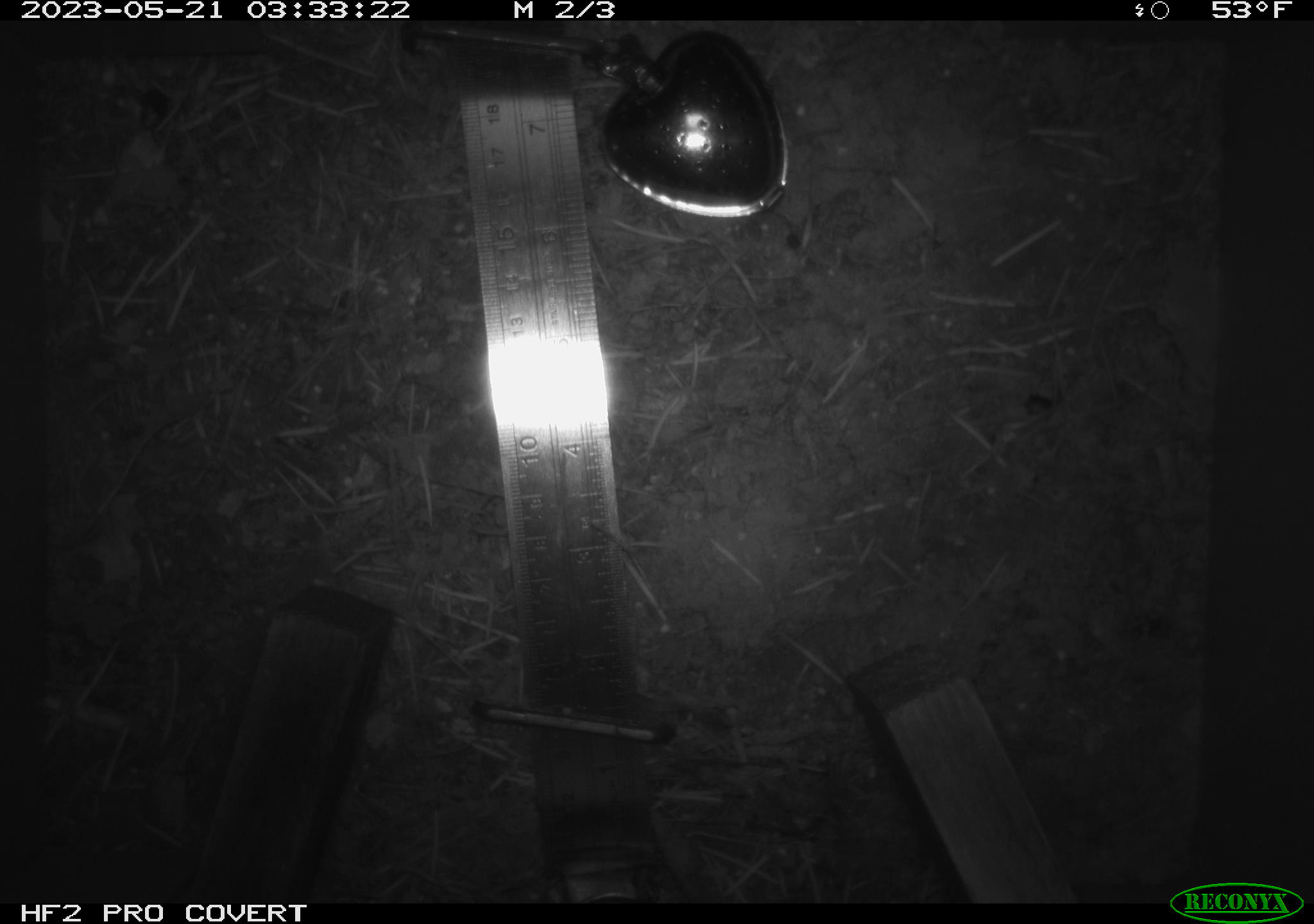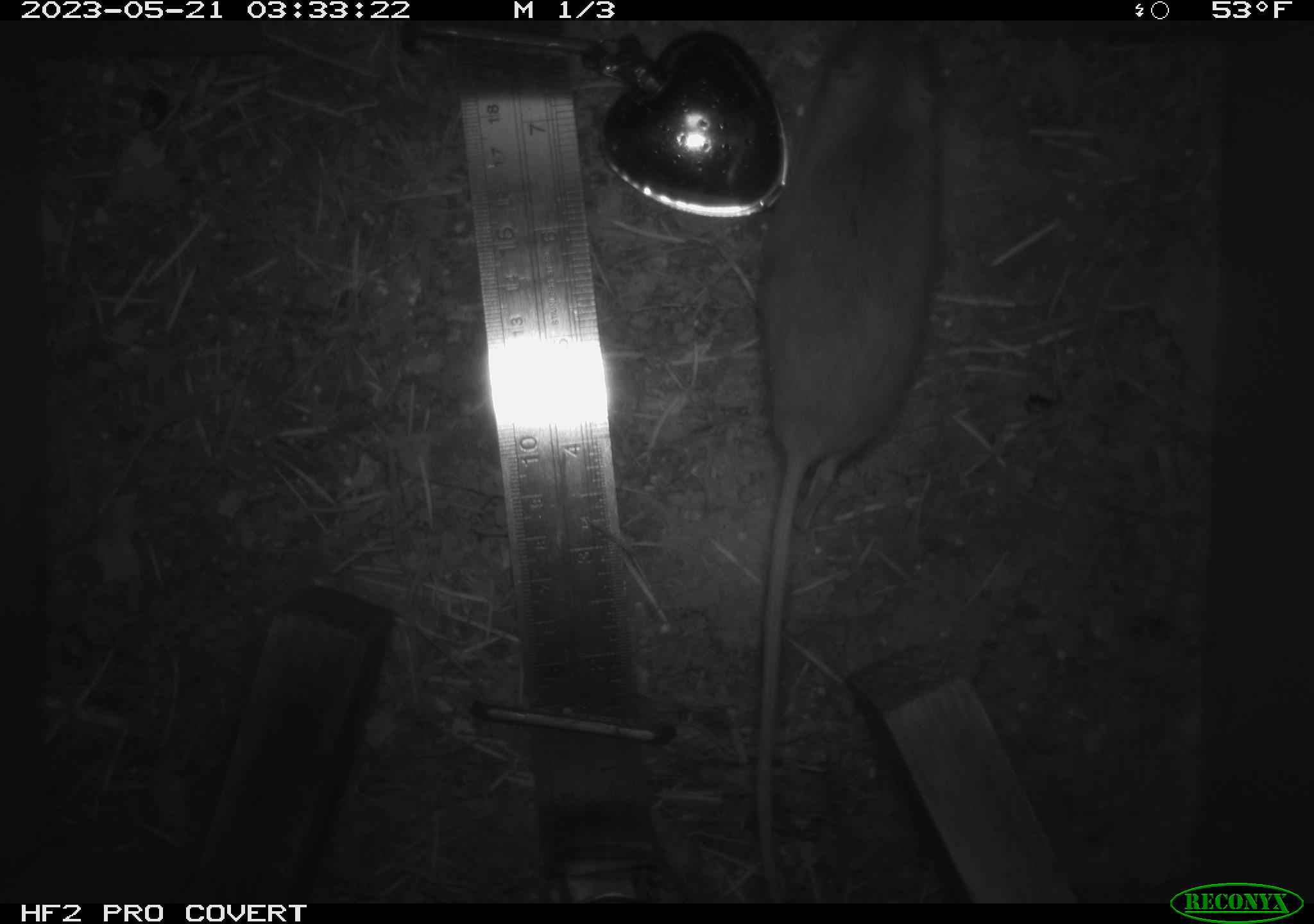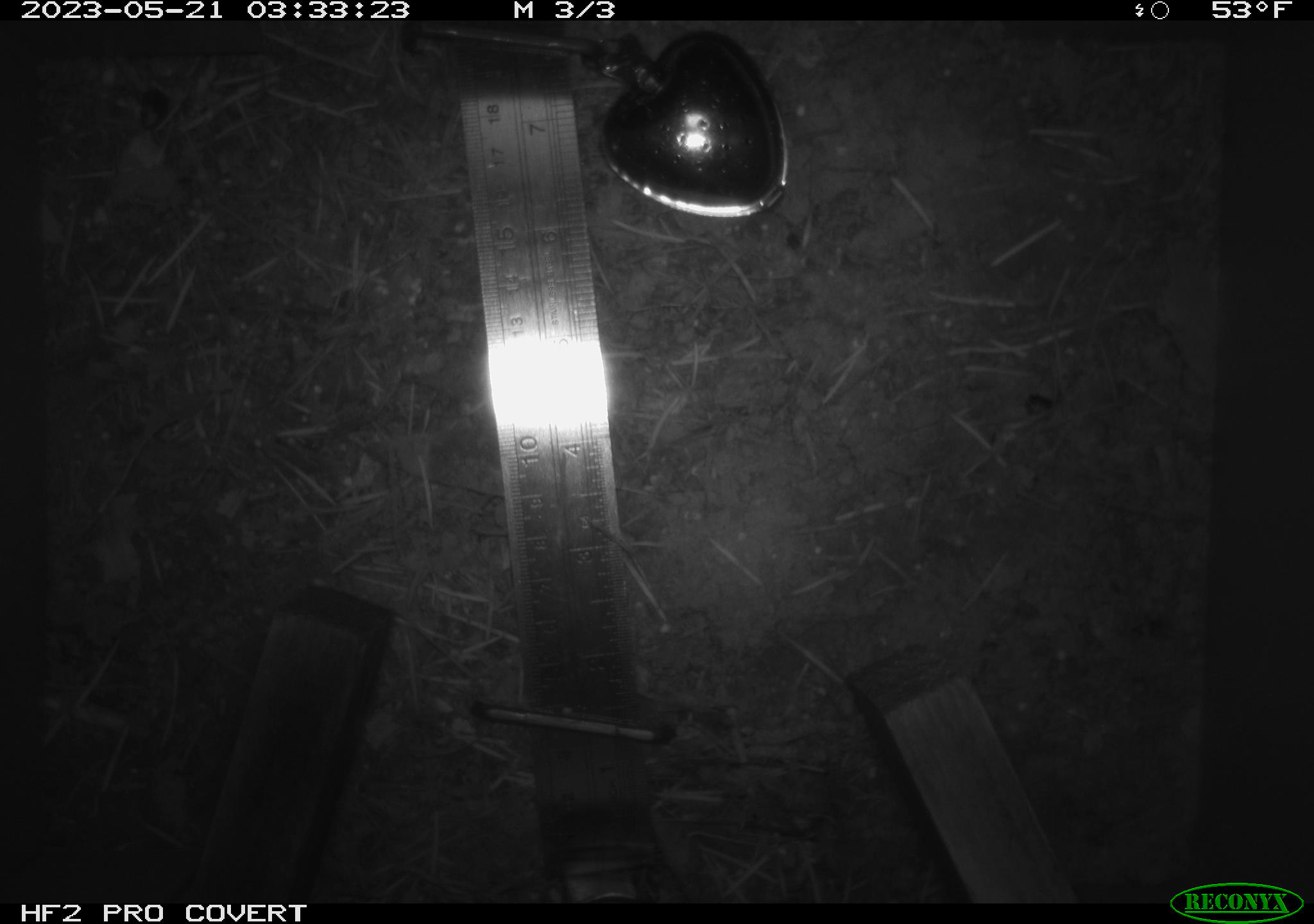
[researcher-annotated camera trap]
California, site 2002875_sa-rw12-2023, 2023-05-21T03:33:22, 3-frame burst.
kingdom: Animalia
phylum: Chordata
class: Mammalia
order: Rodentia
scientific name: Rodentia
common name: mouse species